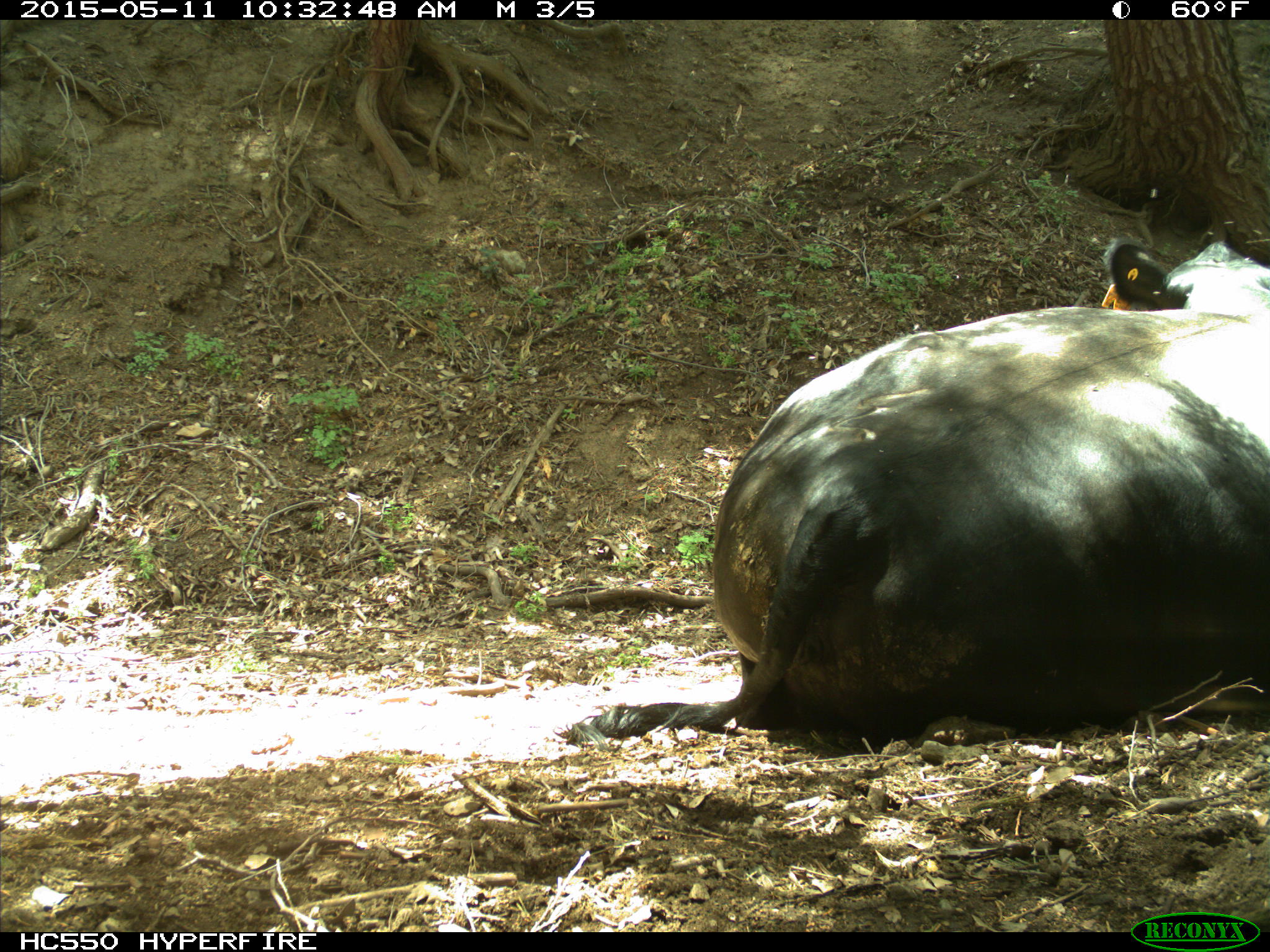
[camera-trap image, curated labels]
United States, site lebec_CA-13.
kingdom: Animalia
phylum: Chordata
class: Mammalia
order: Artiodactyla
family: Bovidae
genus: Bos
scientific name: Bos taurus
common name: domestic cow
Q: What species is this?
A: Bos taurus (domestic cow).